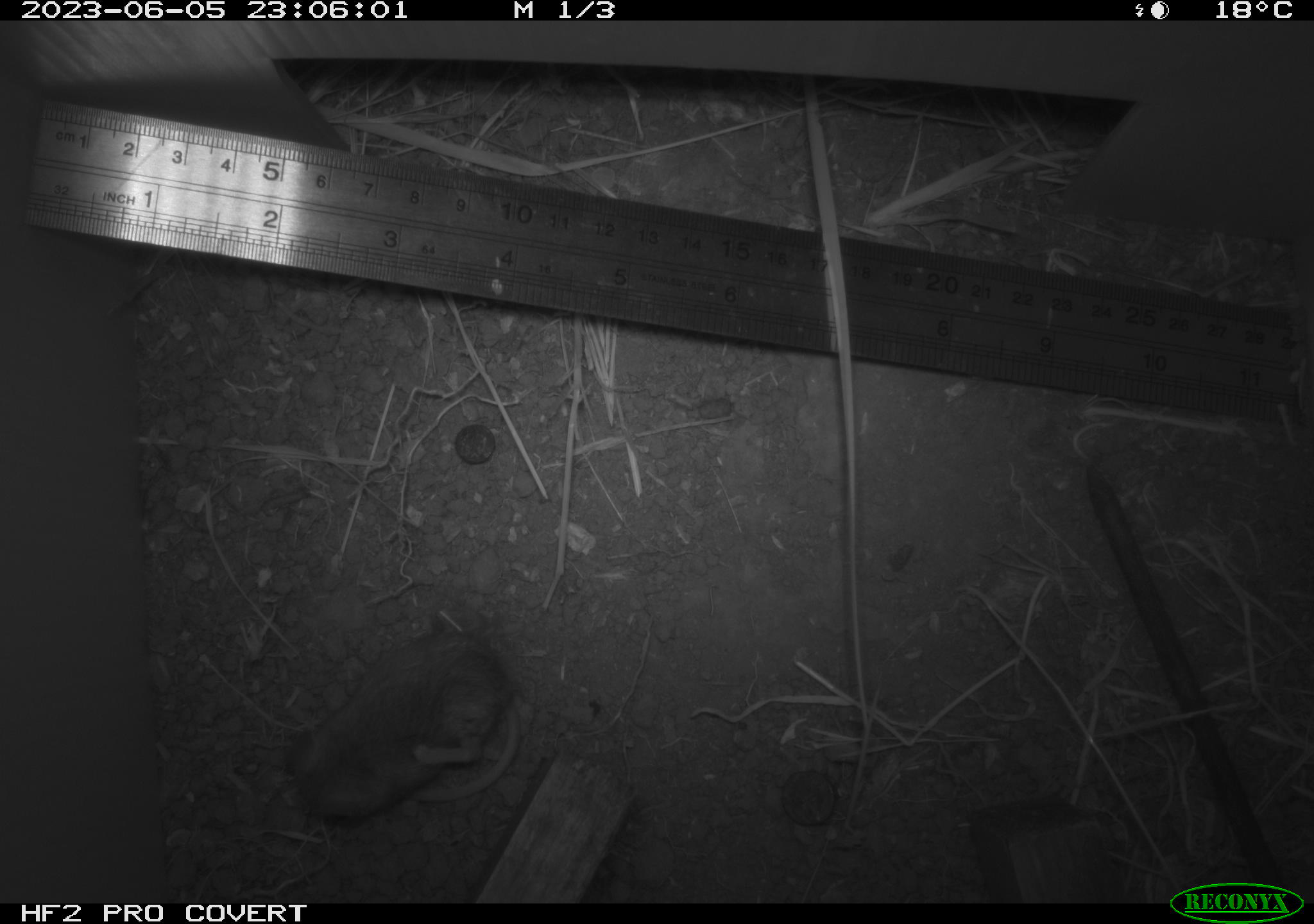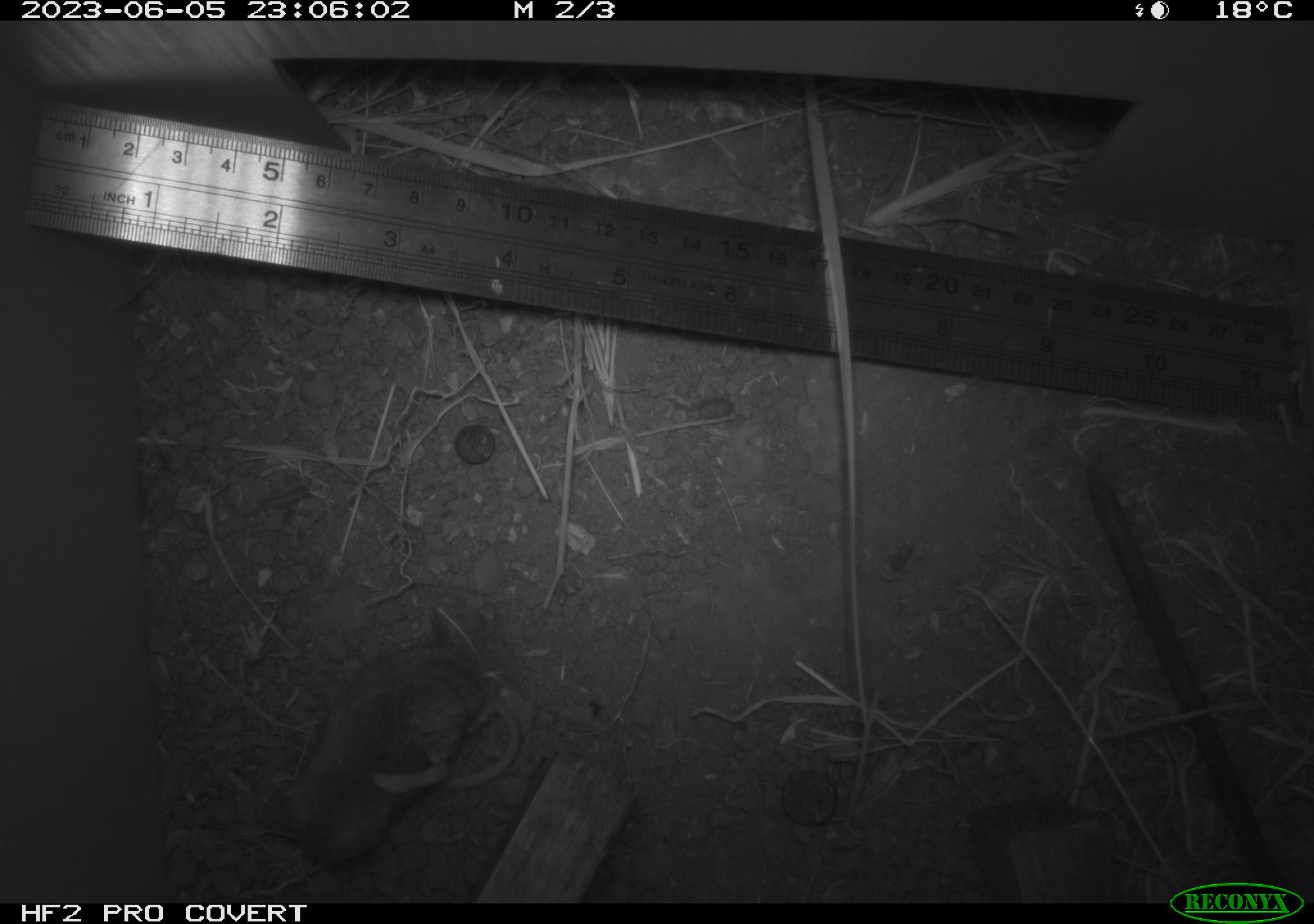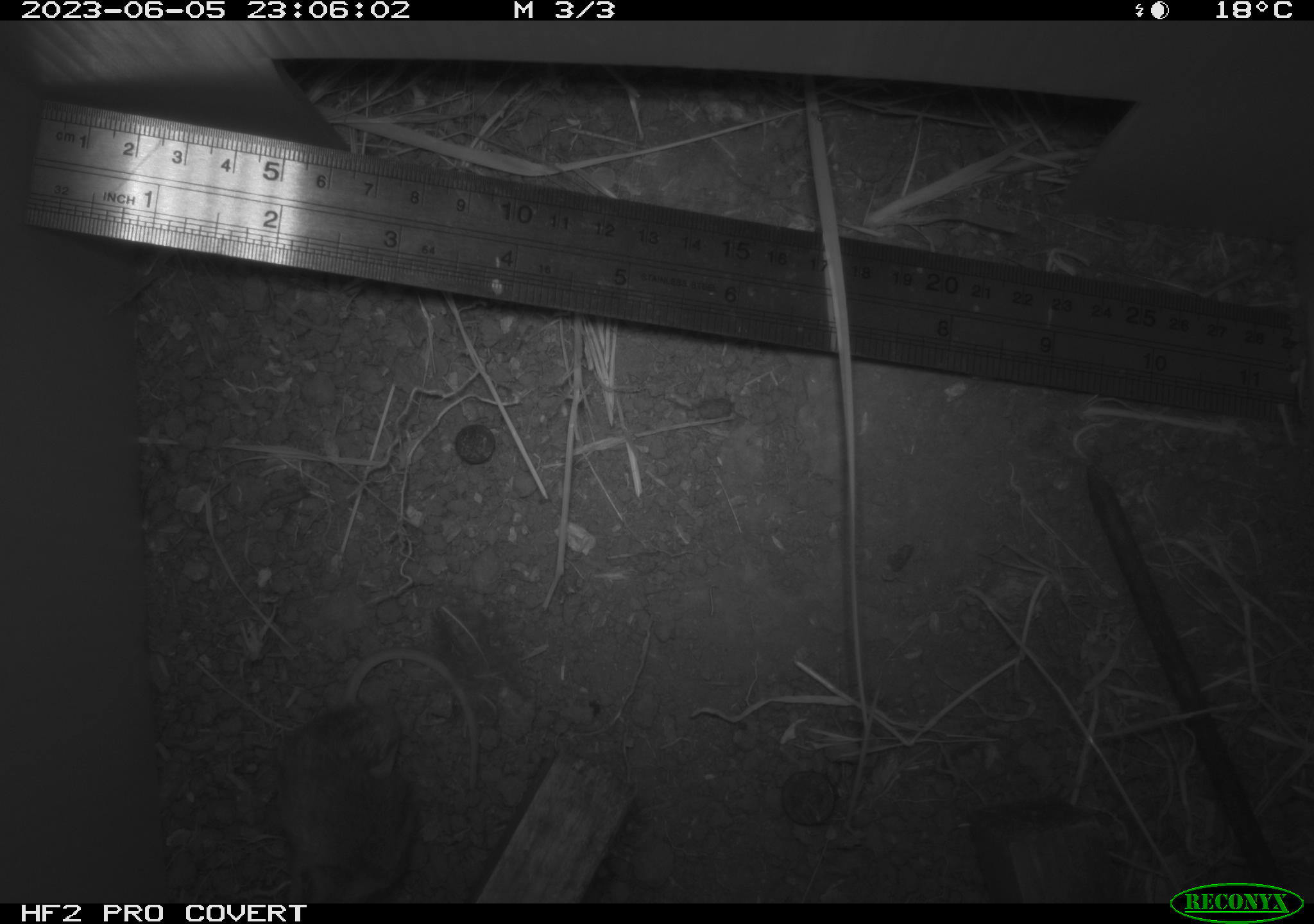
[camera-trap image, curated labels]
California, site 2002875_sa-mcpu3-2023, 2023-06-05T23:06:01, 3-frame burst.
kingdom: Animalia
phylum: Chordata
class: Mammalia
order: Rodentia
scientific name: Rodentia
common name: mouse species